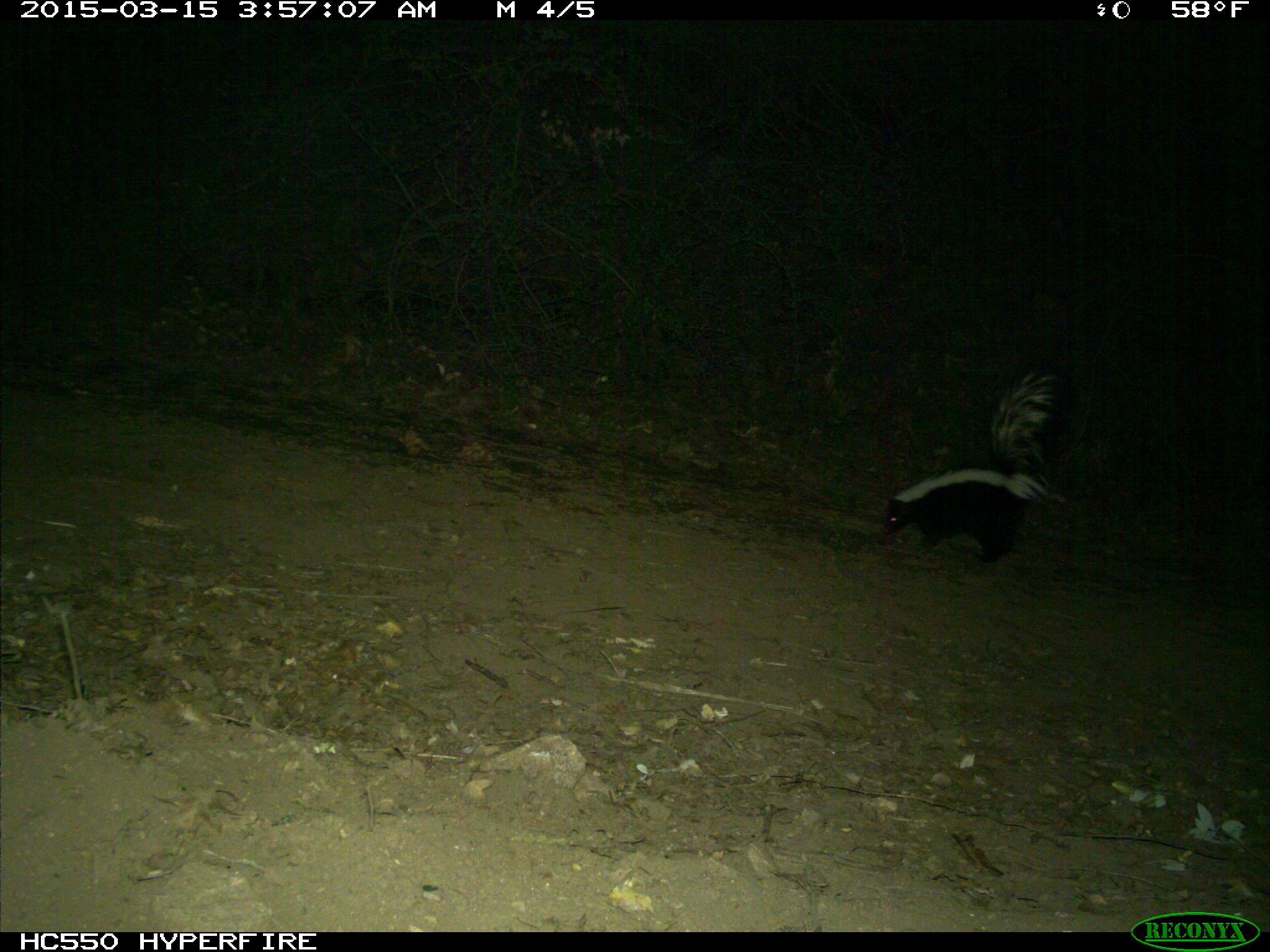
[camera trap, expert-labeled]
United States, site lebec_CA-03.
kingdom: Animalia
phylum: Chordata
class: Mammalia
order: Carnivora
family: Mephitidae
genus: Mephitis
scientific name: Mephitis mephitis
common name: striped skunk